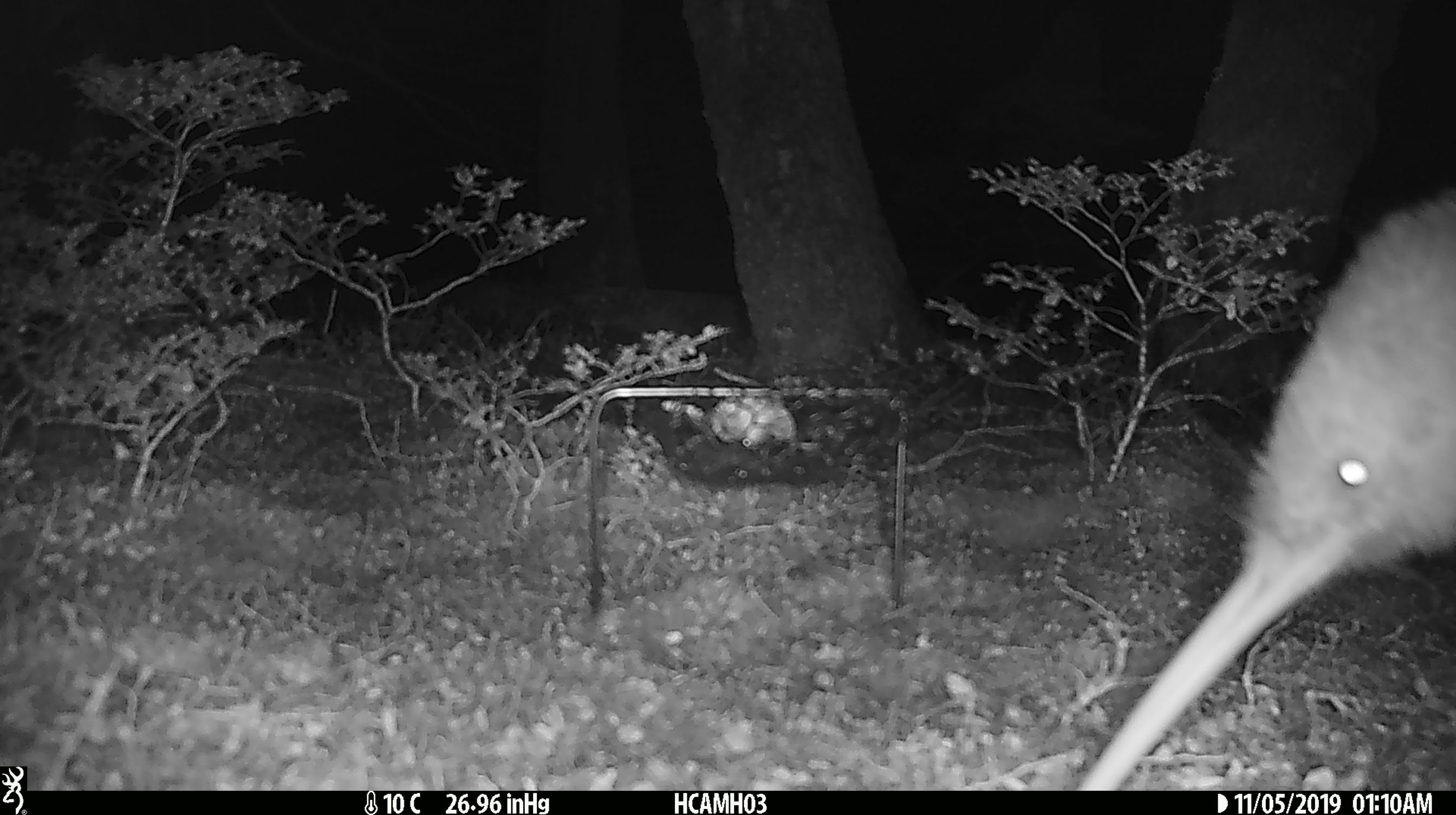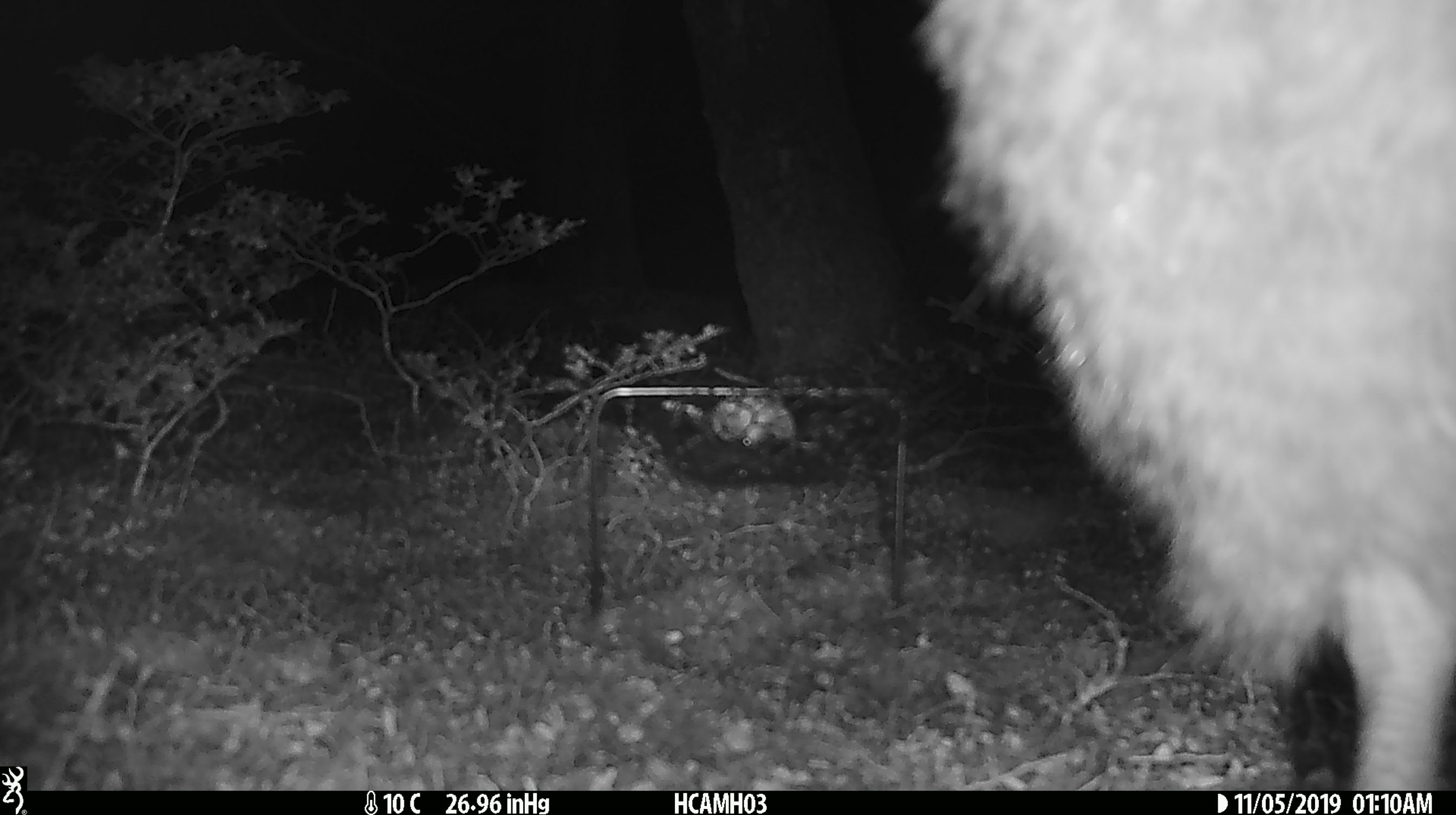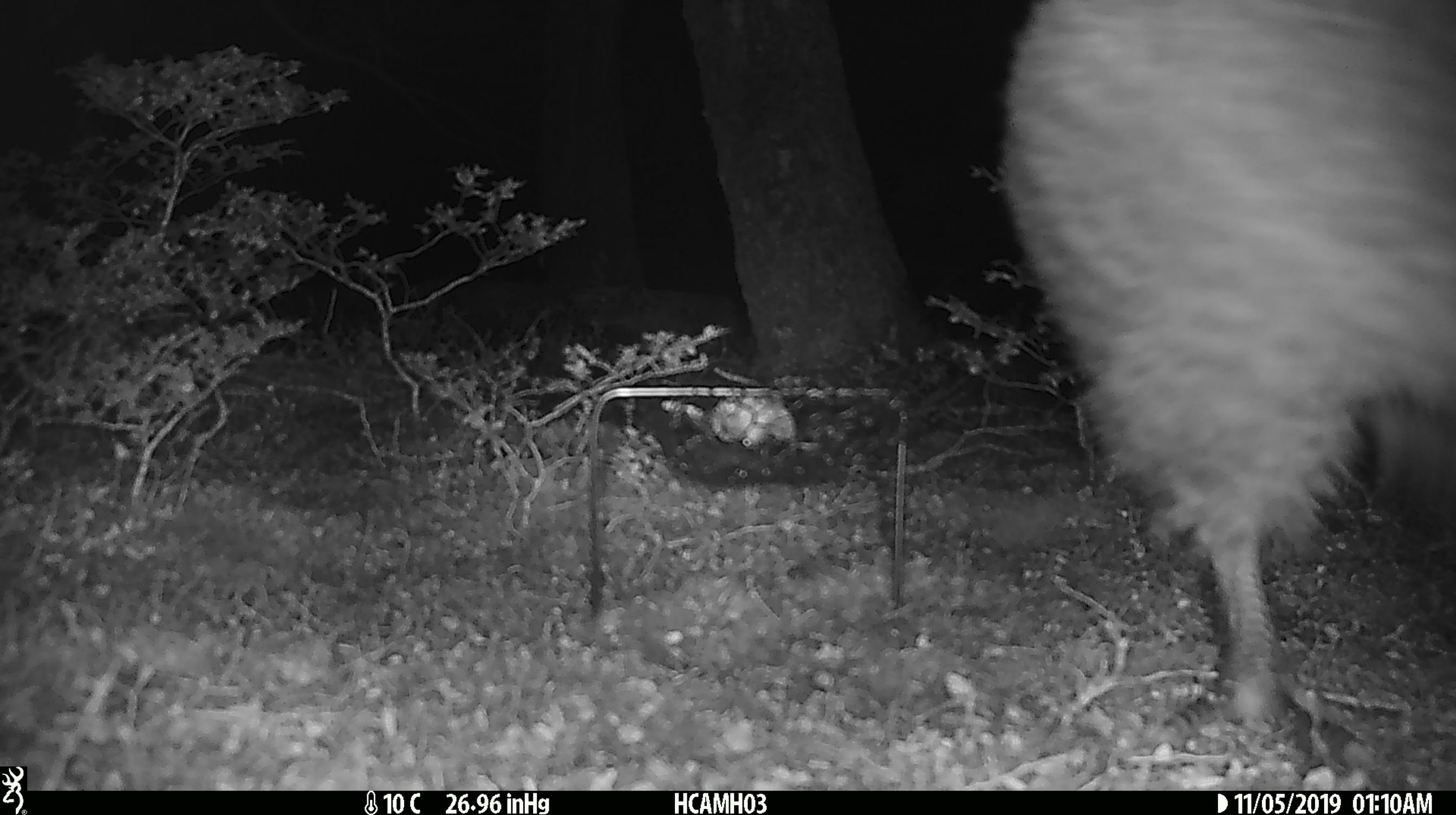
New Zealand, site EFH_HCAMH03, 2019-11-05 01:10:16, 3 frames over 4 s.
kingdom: Animalia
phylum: Chordata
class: Aves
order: Apterygiformes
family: Apterygidae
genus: Apteryx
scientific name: Apteryx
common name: kiwi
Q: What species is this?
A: Kiwi (Apteryx).